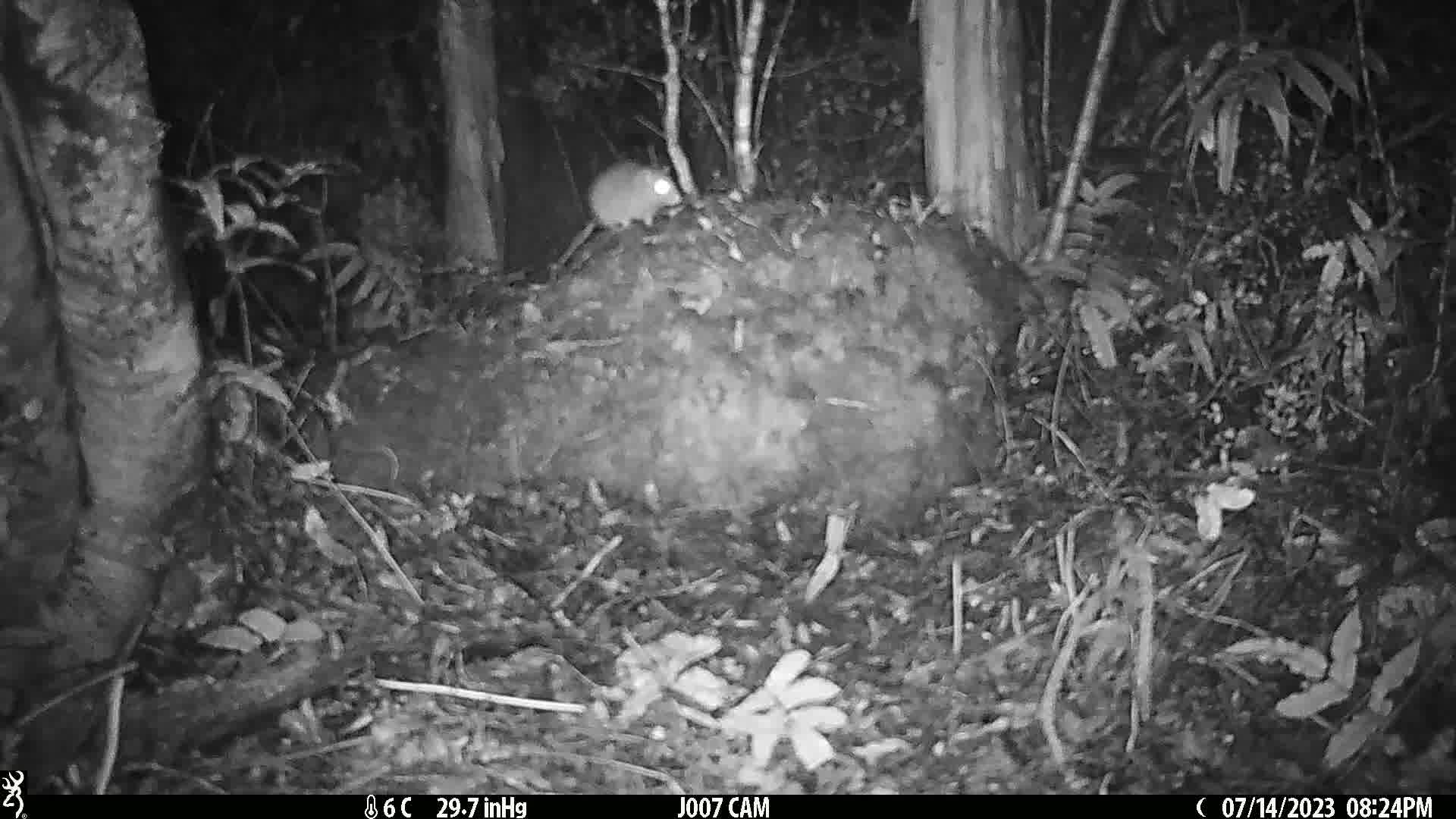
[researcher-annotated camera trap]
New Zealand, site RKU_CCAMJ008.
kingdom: Animalia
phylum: Chordata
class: Mammalia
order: Rodentia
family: Muridae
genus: Rattus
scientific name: Rattus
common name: rat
Rat (Rattus).